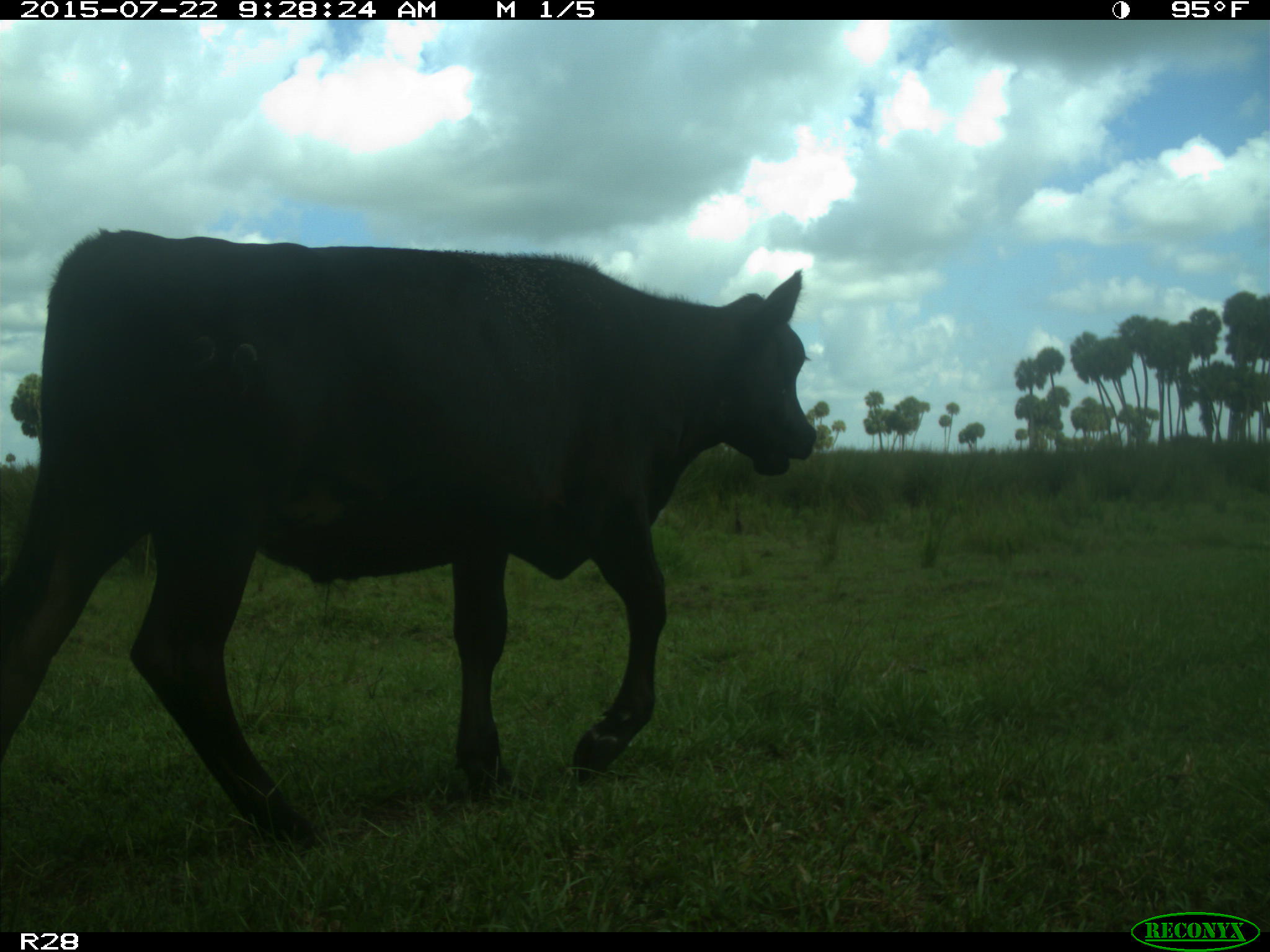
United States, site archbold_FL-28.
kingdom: Animalia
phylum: Chordata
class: Mammalia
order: Artiodactyla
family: Bovidae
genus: Bos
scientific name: Bos taurus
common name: domestic cow